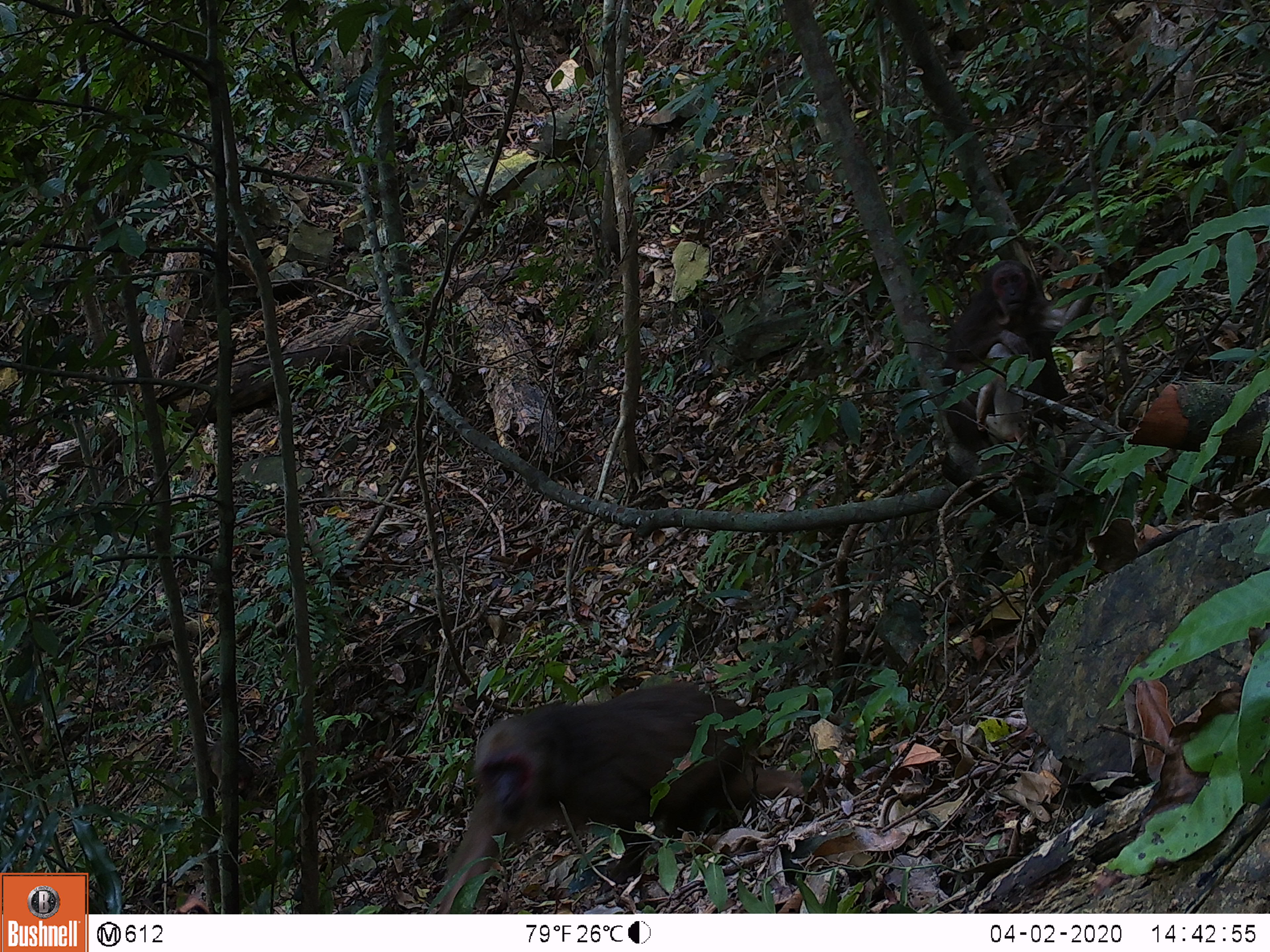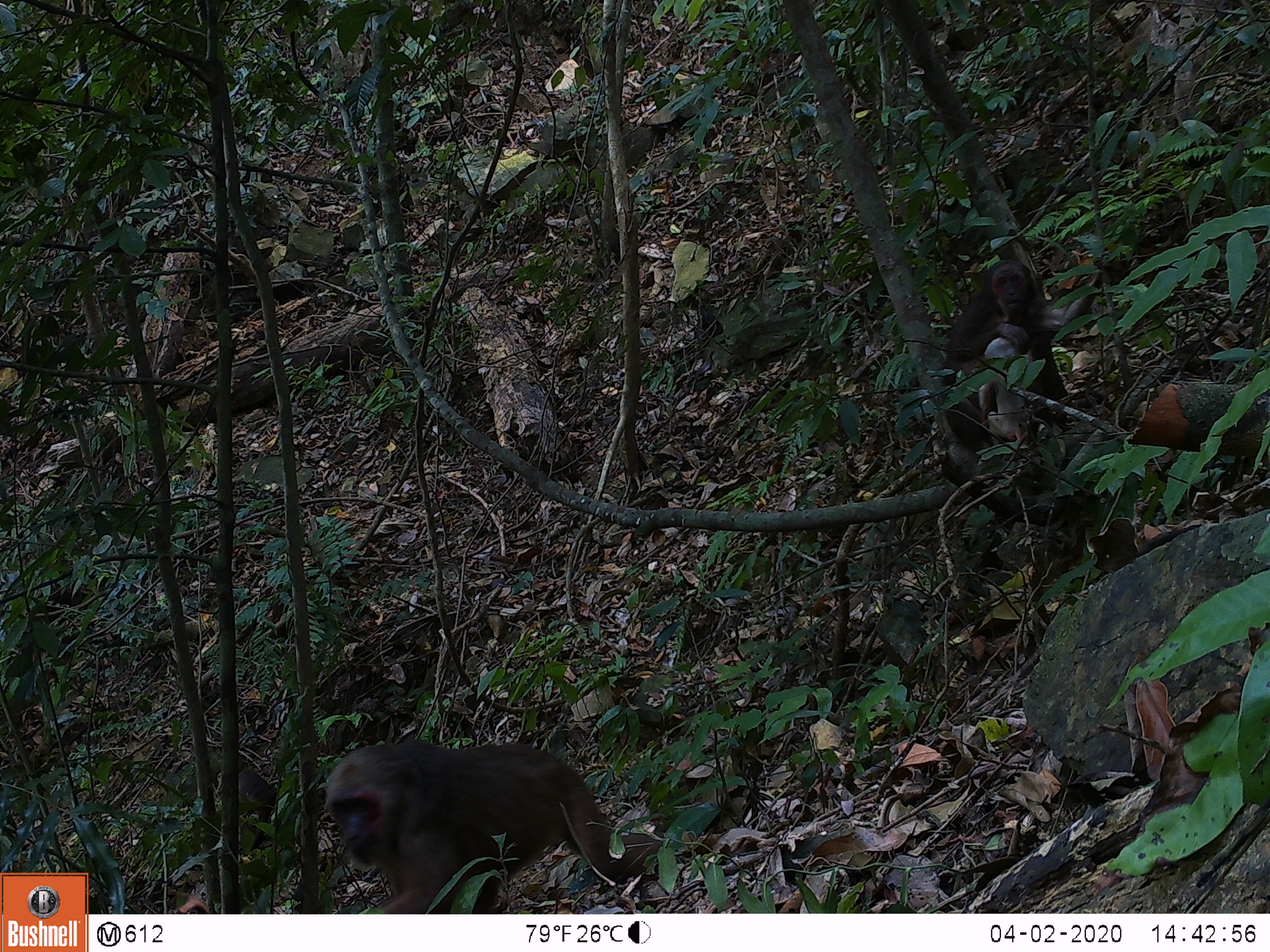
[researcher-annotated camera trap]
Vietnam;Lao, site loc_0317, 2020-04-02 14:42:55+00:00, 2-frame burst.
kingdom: Animalia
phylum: Chordata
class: Mammalia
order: Primates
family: Cercopithecidae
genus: Macaca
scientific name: Macaca arctoides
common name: stump-tailed macaque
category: stump tailed macaque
Stump tailed macaque (stump-tailed macaque) (Macaca arctoides). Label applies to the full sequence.